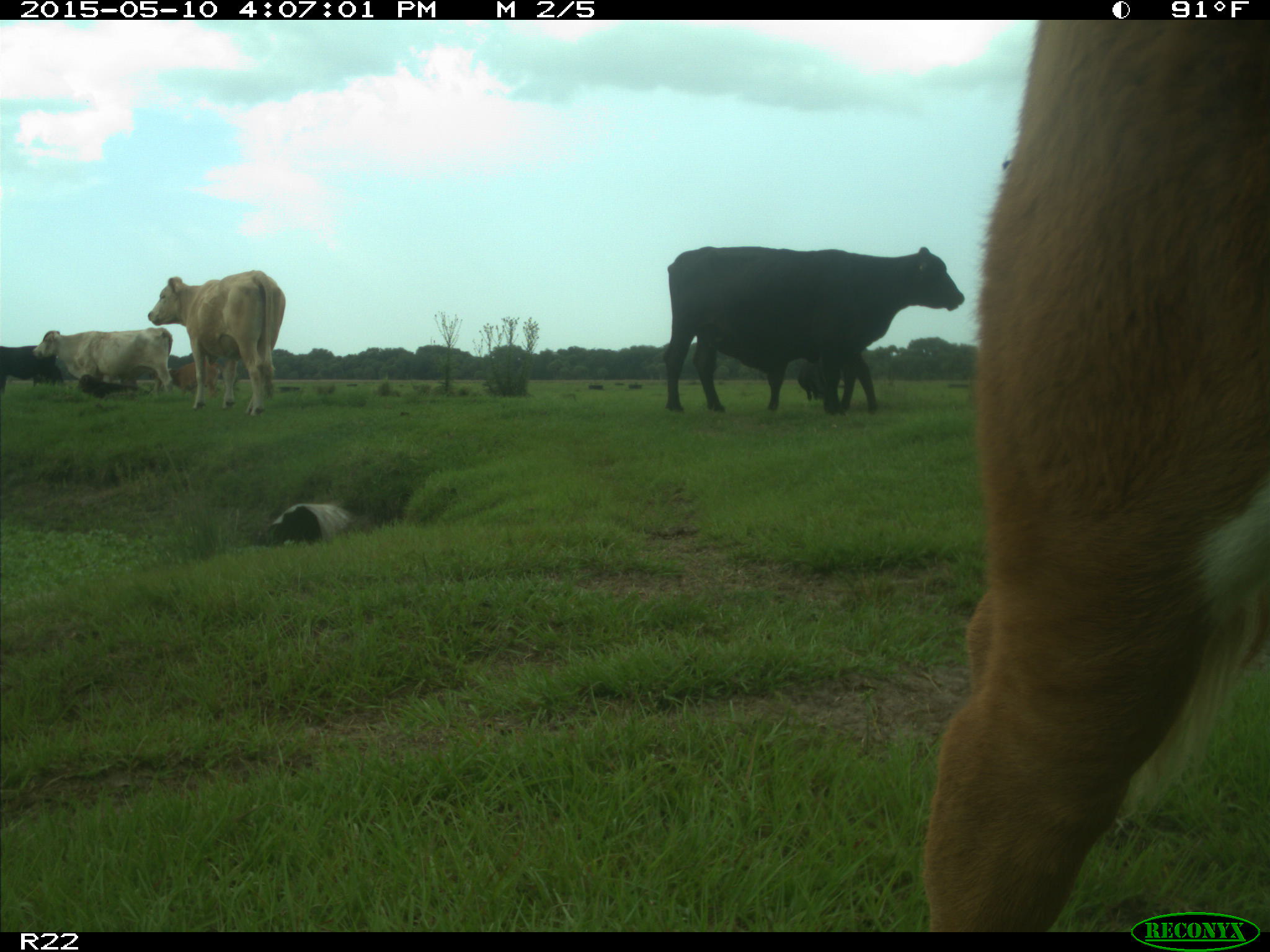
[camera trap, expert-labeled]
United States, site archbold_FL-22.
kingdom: Animalia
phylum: Chordata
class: Mammalia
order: Artiodactyla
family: Bovidae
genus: Bos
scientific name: Bos taurus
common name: domestic cow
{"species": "Bos taurus (domestic cow)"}